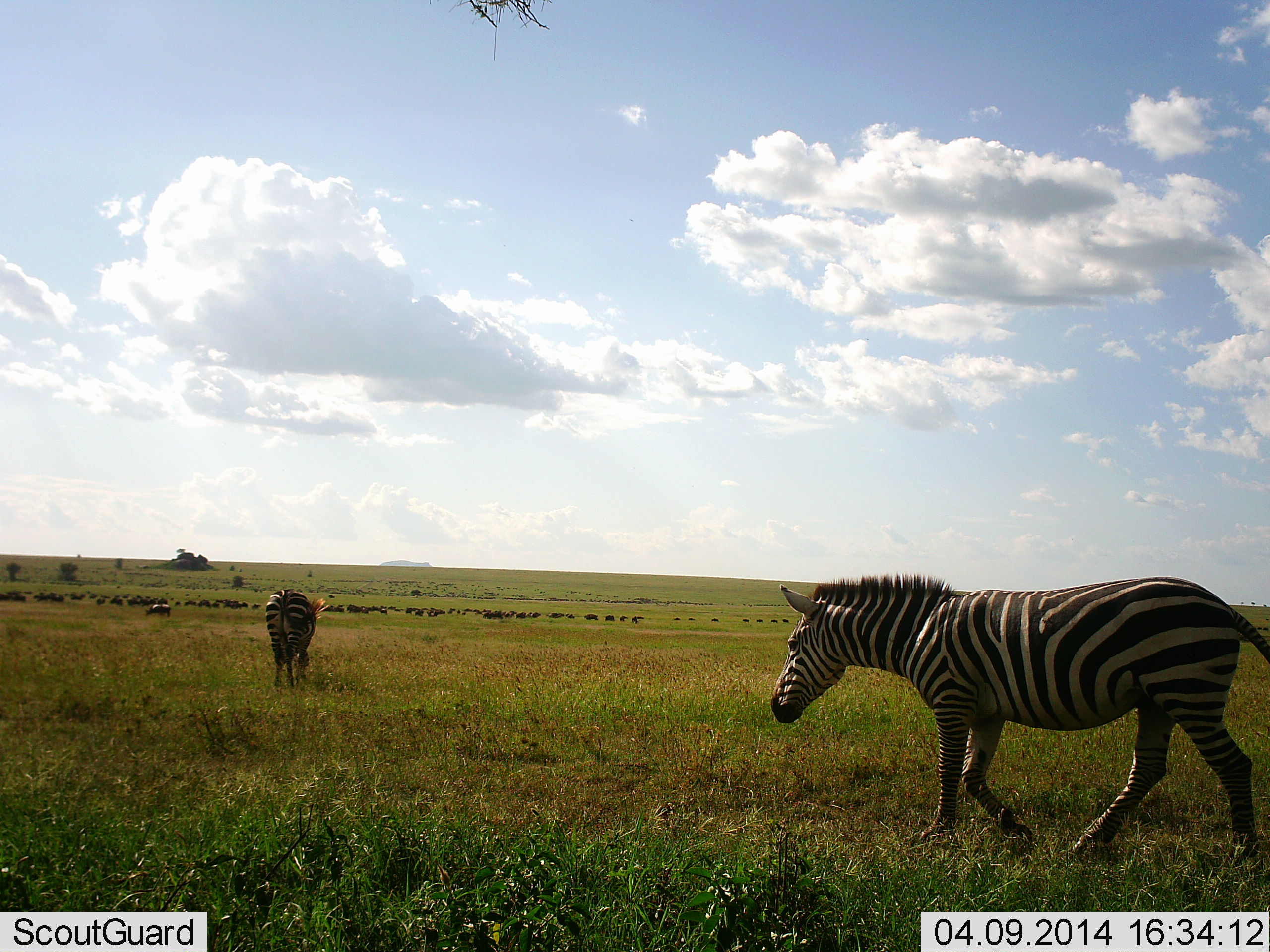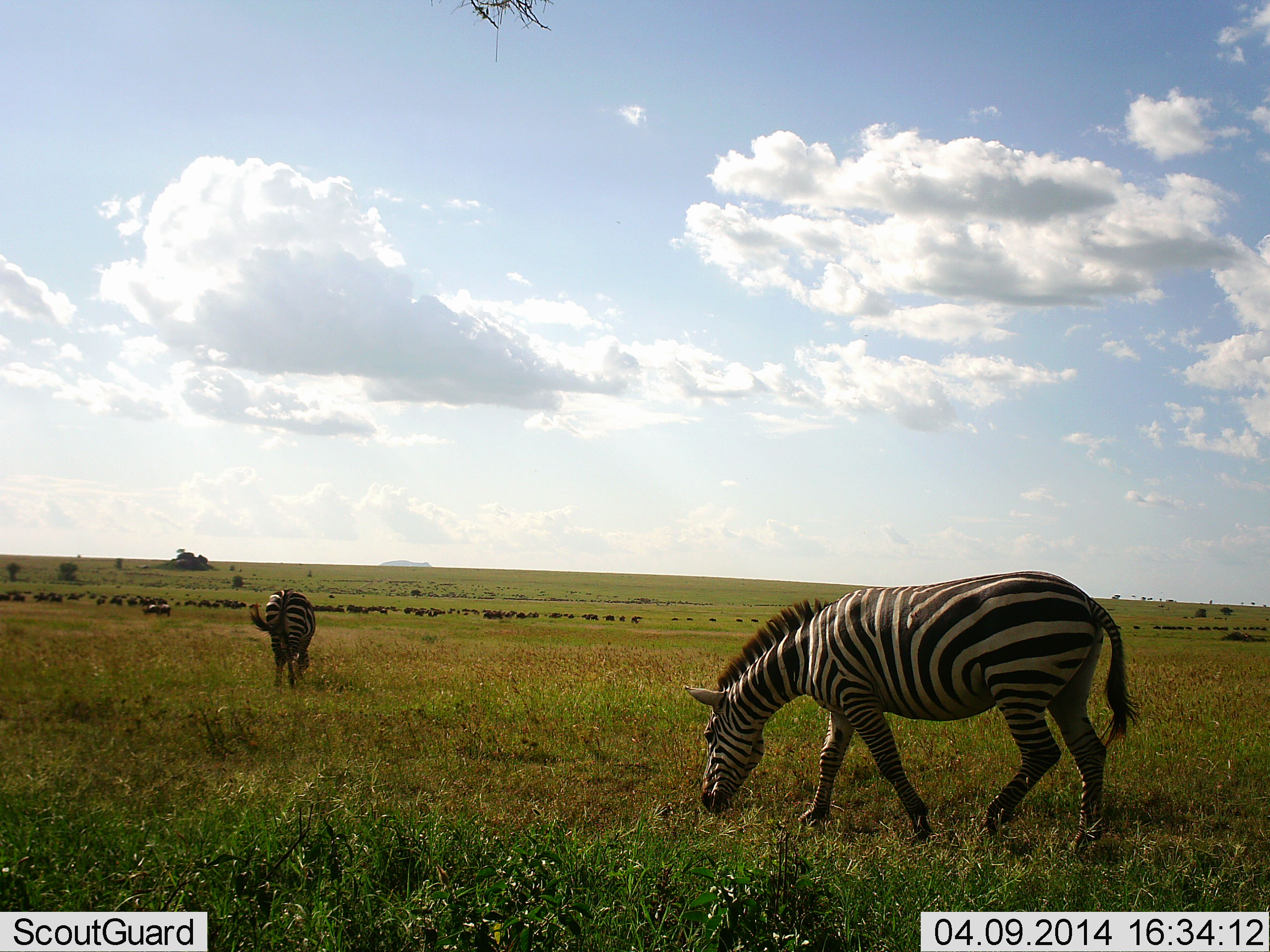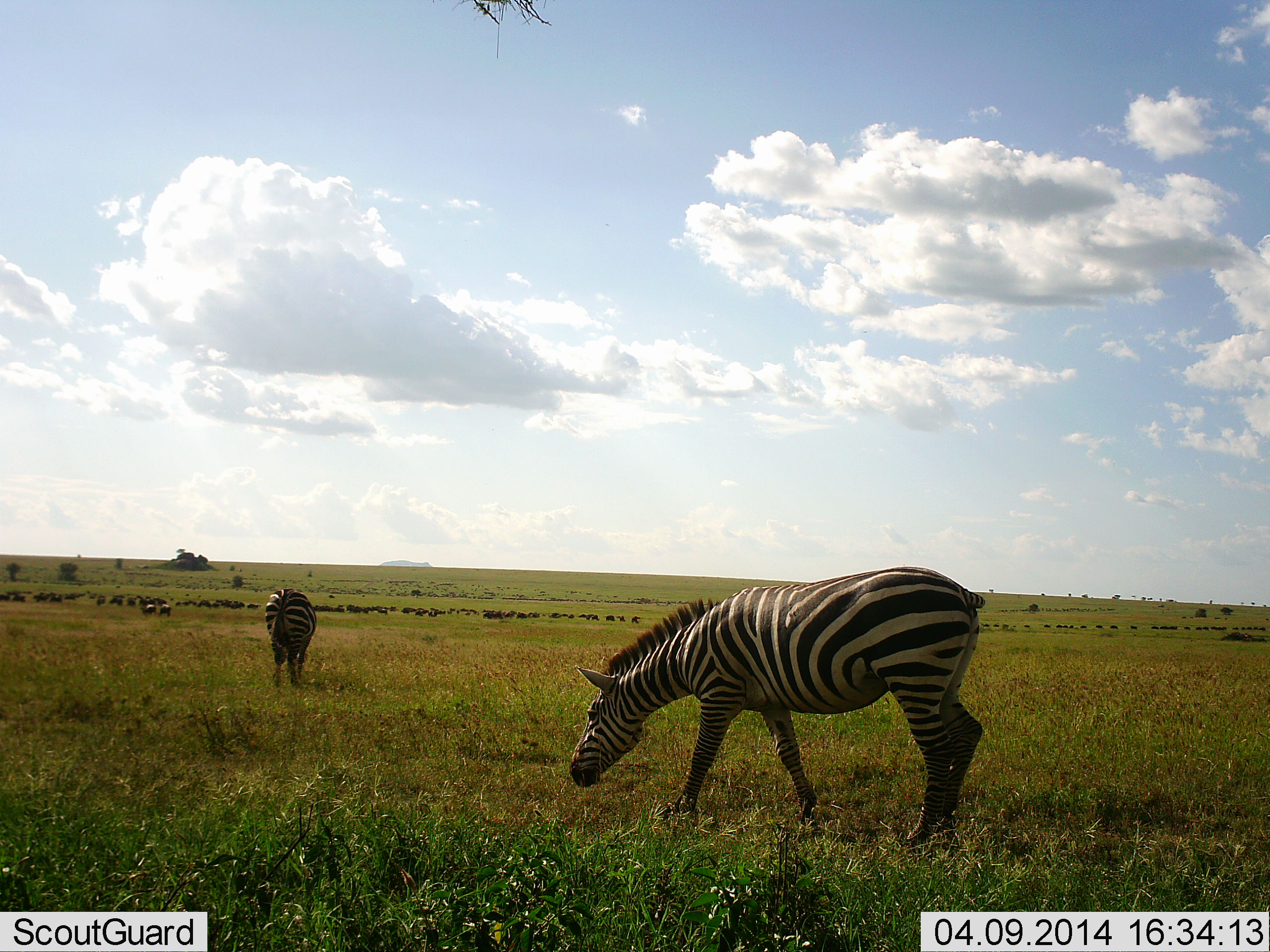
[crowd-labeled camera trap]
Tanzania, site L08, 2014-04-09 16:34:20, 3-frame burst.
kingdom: Animalia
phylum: Chordata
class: Mammalia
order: Artiodactyla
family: Bovidae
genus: Connochaetes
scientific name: Connochaetes taurinus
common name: blue wildebeest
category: wildebeest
Wildebeest (blue wildebeest) (Connochaetes taurinus), count 51+. Behavior (volunteer vote fractions): standing 45%, resting 9%, moving 64%, interacting 0%. Young present (vote fraction): 9%. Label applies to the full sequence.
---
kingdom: Animalia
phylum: Chordata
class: Mammalia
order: Perissodactyla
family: Equidae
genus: Equus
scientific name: Equus quagga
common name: plains zebra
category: zebra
Zebra (plains zebra) (Equus quagga), count 2. Behavior (volunteer vote fractions): standing 11%, resting 0%, moving 37%, interacting 0%. Young present (vote fraction): 0%. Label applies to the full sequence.